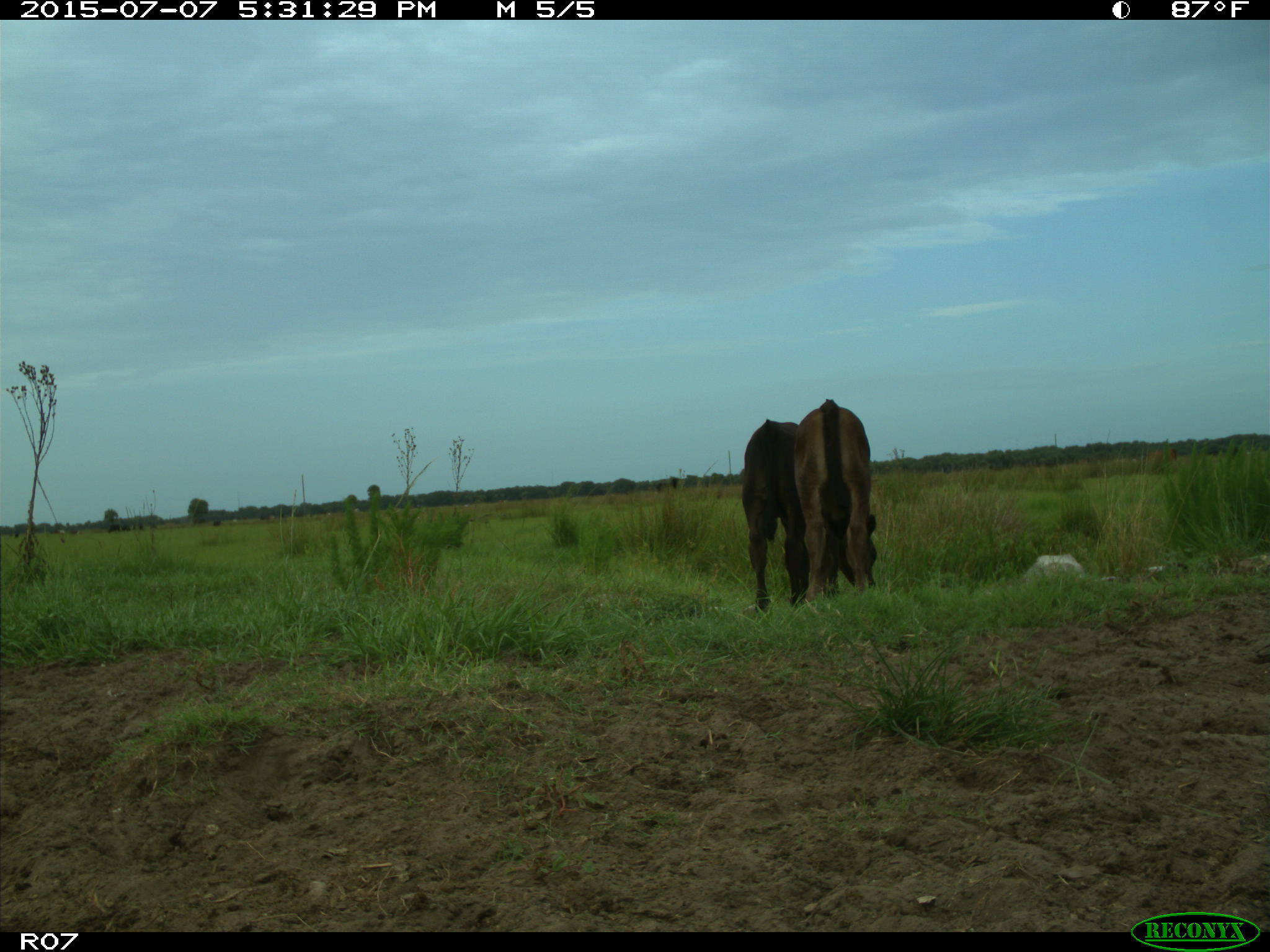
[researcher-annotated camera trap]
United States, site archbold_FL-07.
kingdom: Animalia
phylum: Chordata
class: Mammalia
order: Artiodactyla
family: Bovidae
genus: Bos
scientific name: Bos taurus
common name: domestic cow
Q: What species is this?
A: Bos taurus (domestic cow).